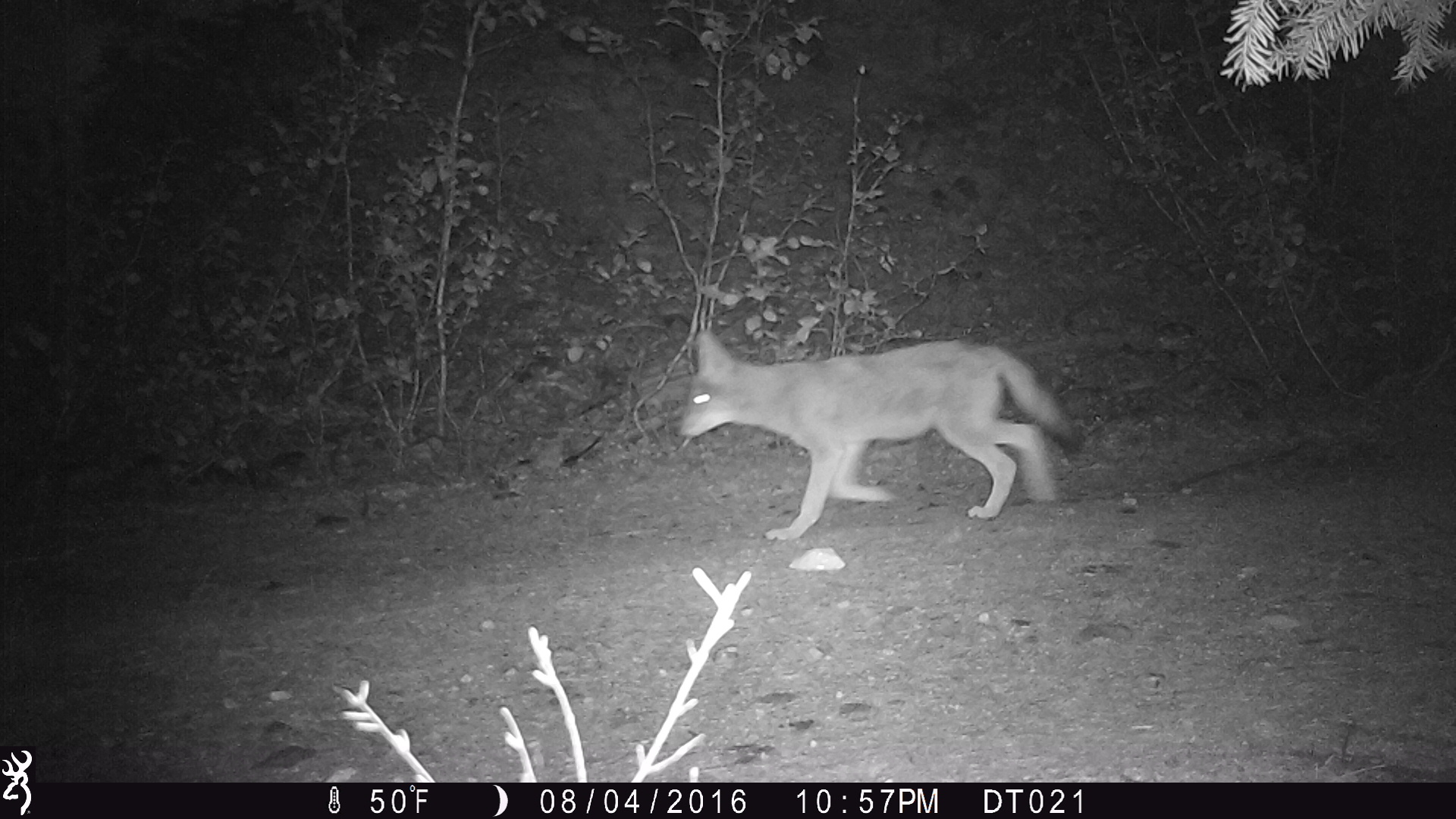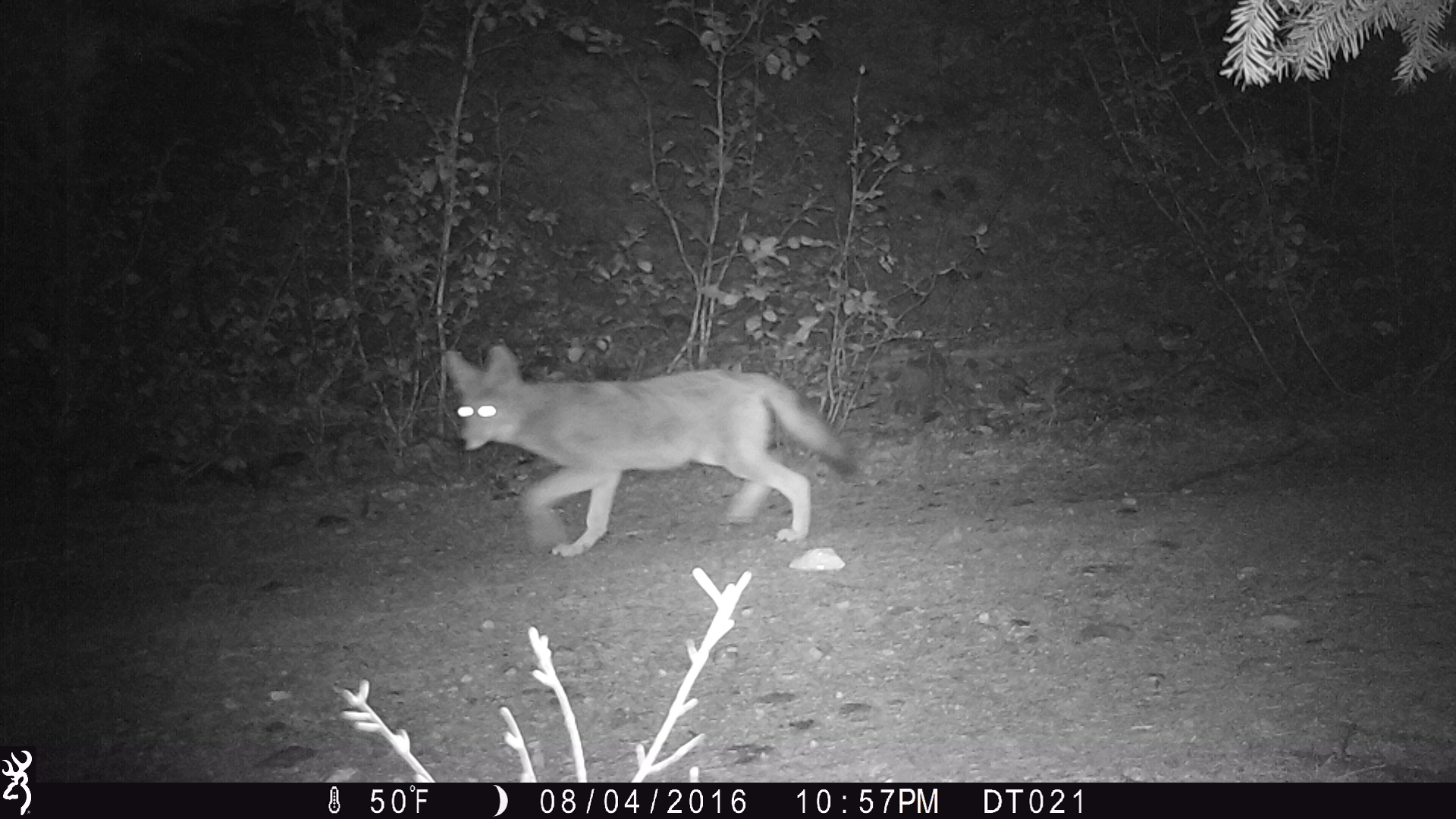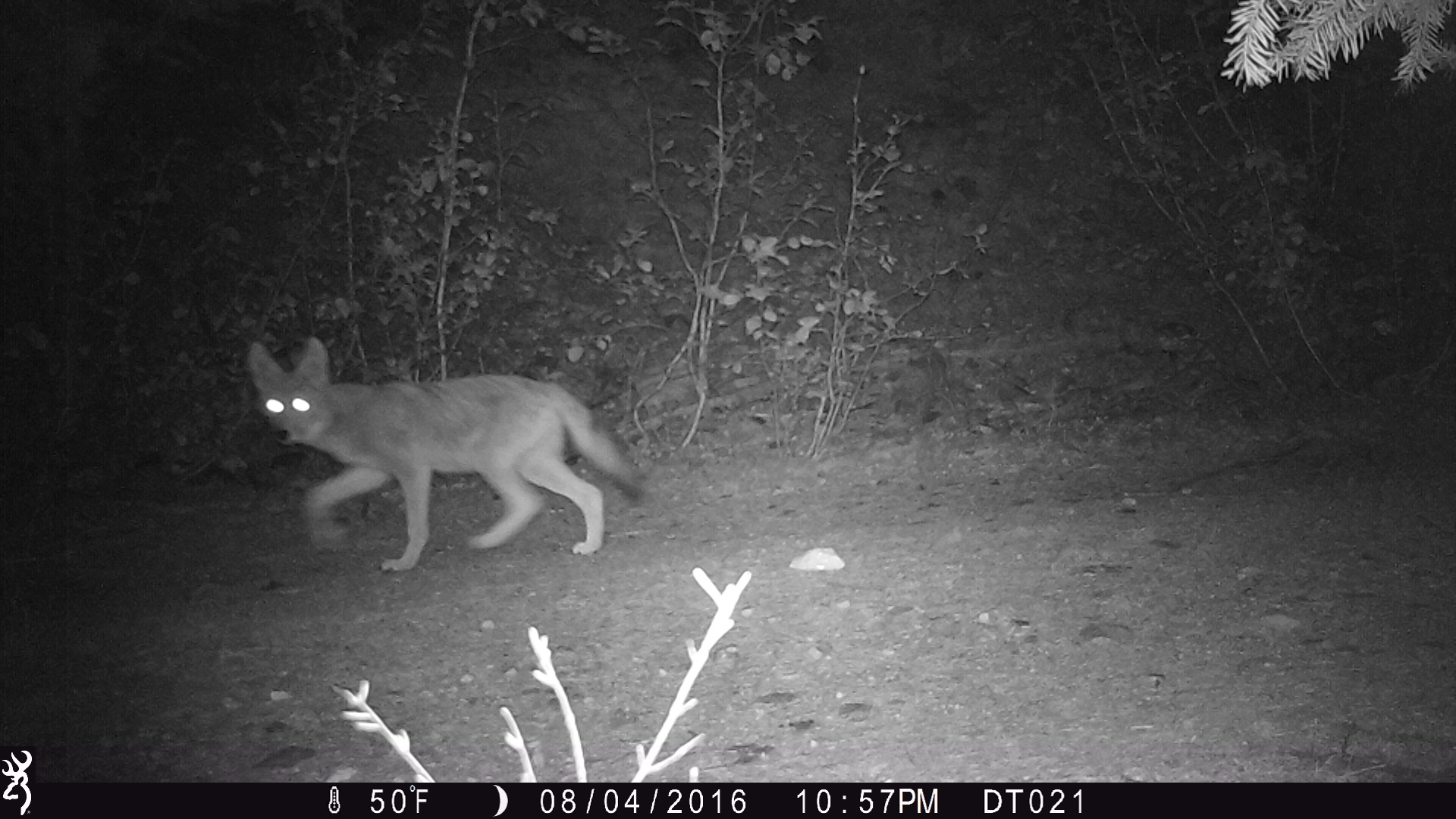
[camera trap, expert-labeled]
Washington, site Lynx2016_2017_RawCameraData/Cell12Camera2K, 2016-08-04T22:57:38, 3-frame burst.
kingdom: Animalia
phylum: Chordata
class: Mammalia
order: Carnivora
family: Canidae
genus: Canis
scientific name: Canis latrans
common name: coyote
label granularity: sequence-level